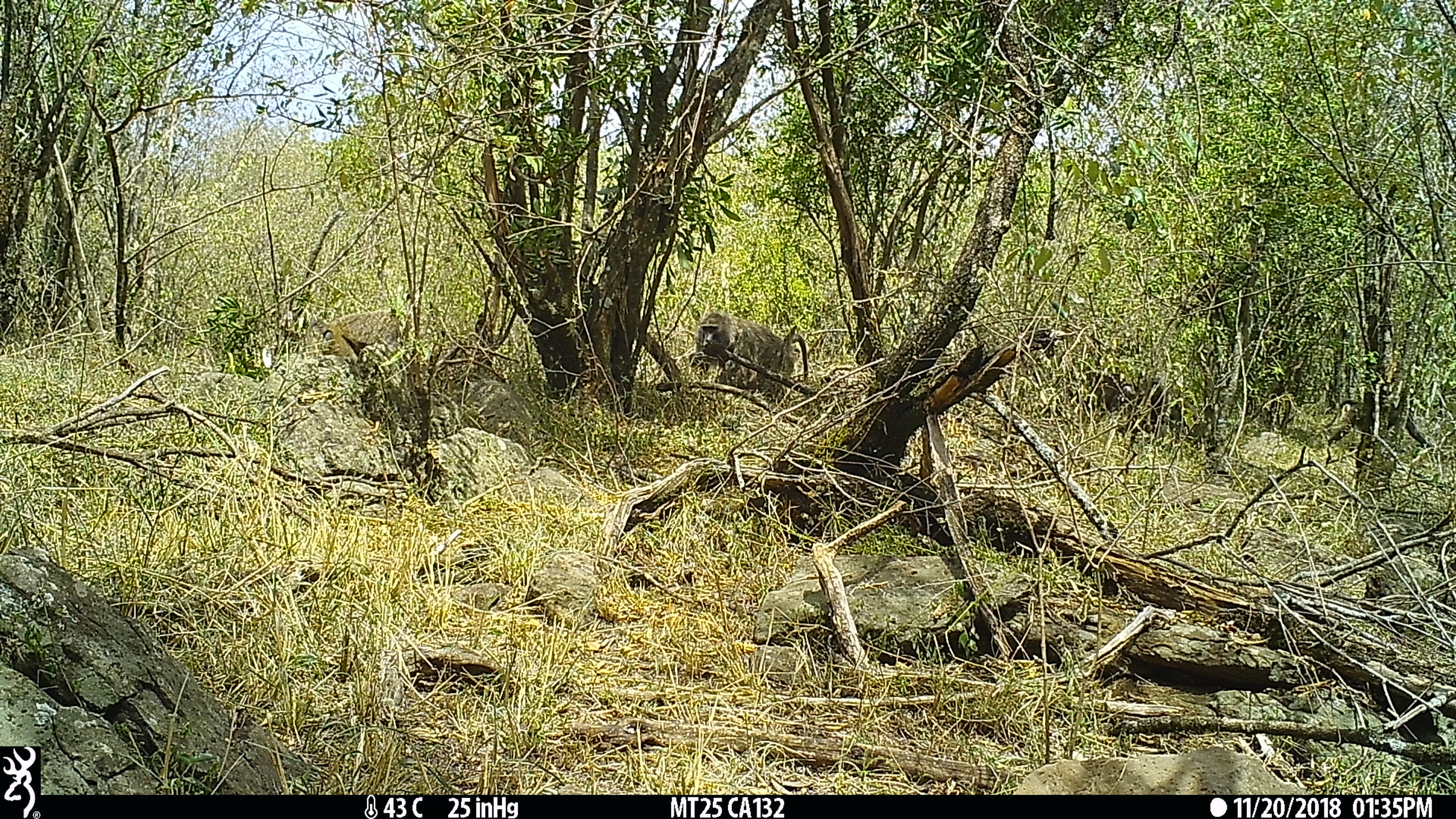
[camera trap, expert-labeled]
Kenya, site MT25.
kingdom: Animalia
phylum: Chordata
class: Mammalia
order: Primates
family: Cercopithecidae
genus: Papio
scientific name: Papio anubis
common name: olive baboon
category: baboon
Baboon (olive baboon) (Papio anubis).